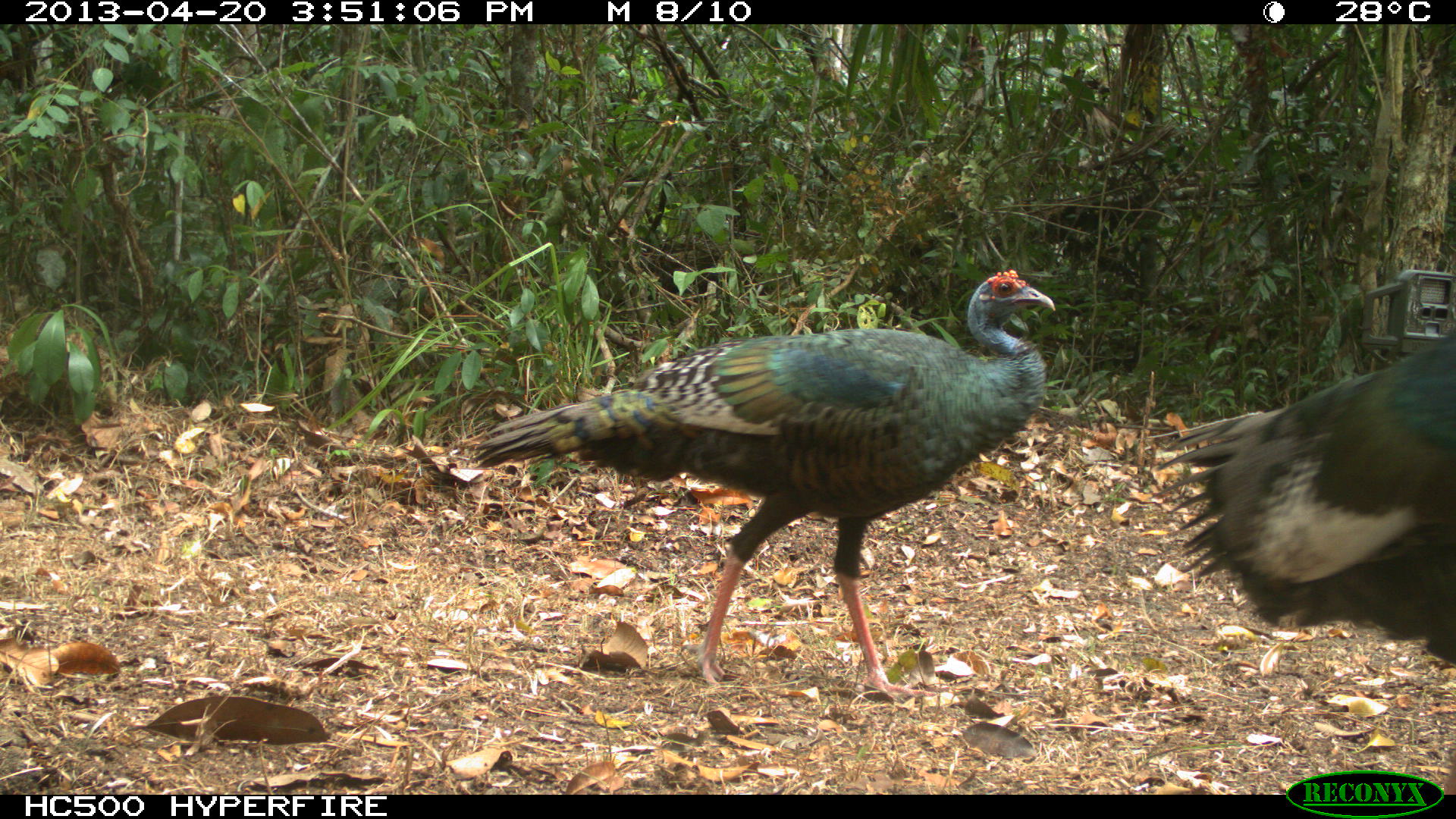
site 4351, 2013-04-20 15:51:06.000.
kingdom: Animalia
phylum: Chordata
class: Aves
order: Galliformes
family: Phasianidae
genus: Meleagris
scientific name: Meleagris ocellata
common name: ocellated turkey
Meleagris ocellata (ocellated turkey), count 2.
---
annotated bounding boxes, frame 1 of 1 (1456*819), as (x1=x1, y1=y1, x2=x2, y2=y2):
meleagris ocellata: (x1=465, y1=269, x2=1056, y2=700); (x1=1156, y1=333, x2=1454, y2=666)